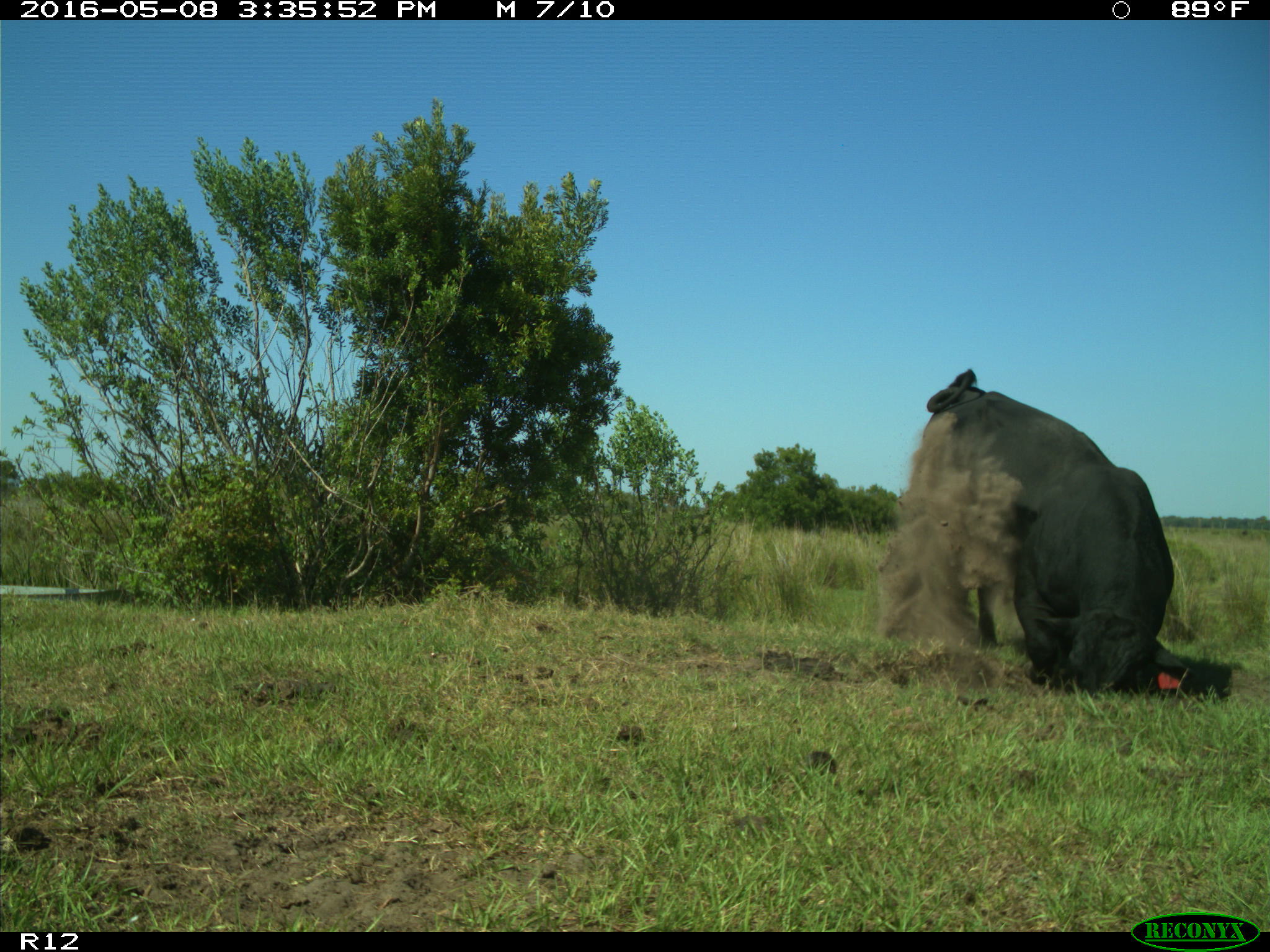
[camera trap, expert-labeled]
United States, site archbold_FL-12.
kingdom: Animalia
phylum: Chordata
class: Mammalia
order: Artiodactyla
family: Bovidae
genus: Bos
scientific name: Bos taurus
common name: domestic cow